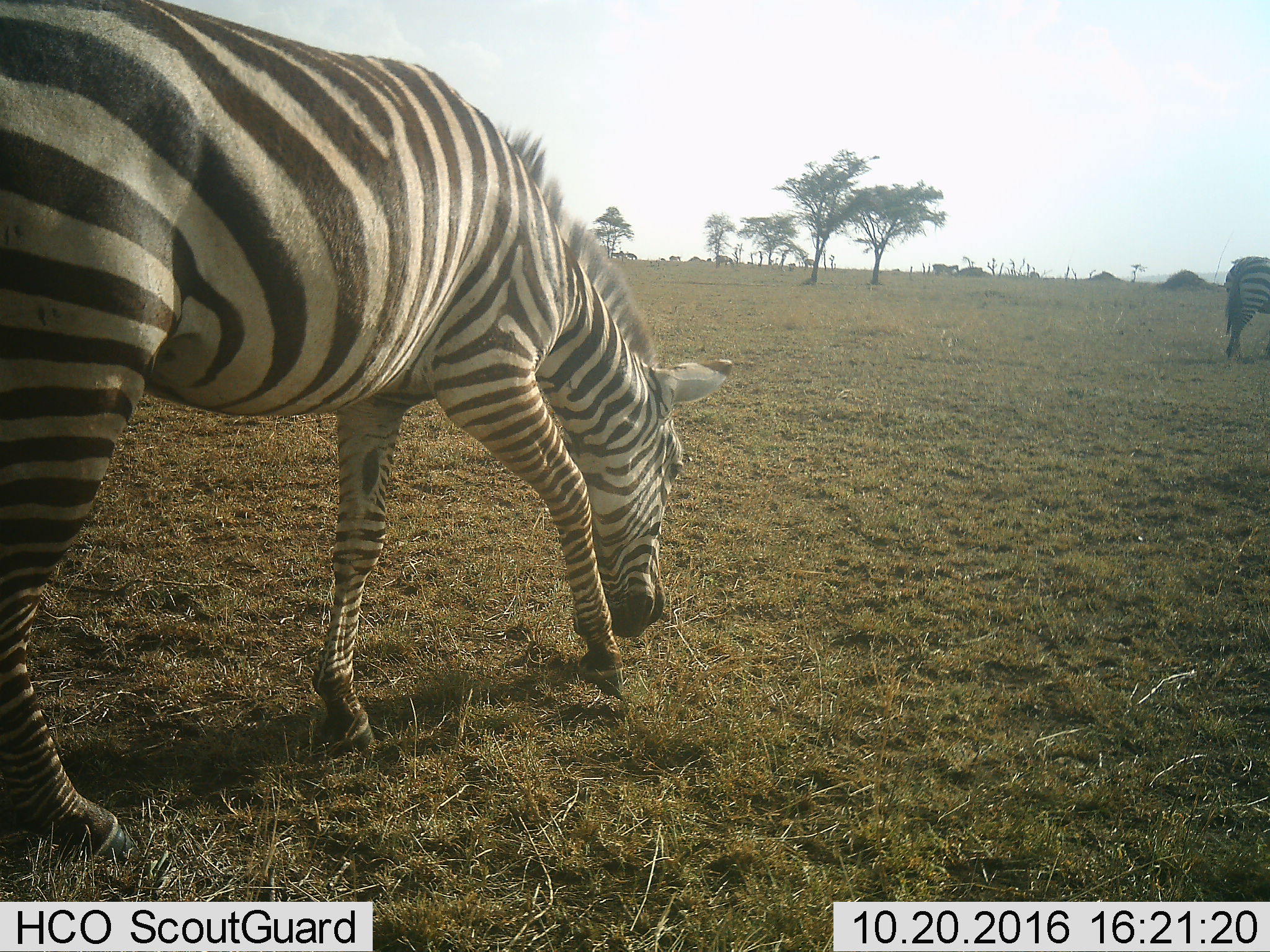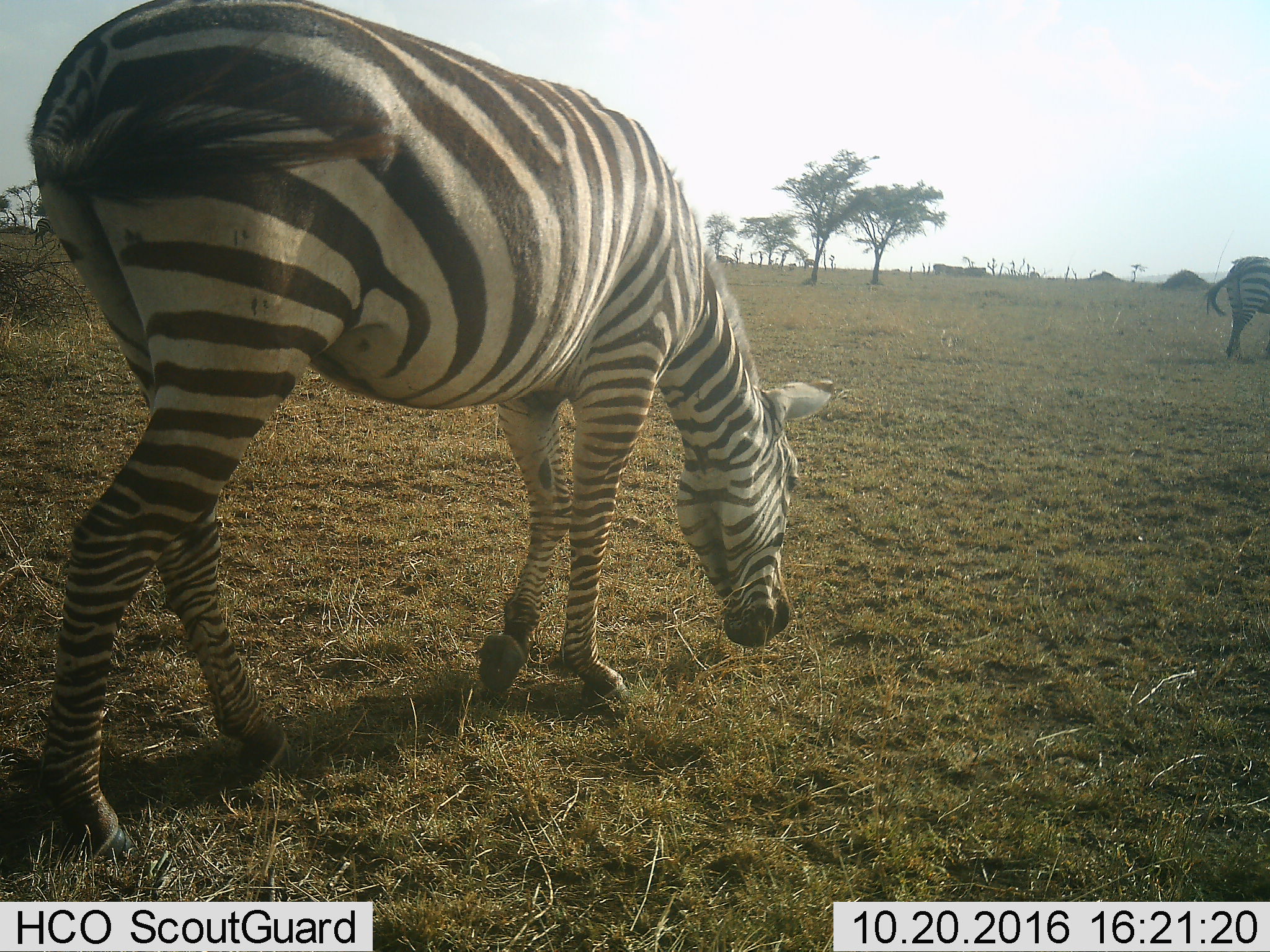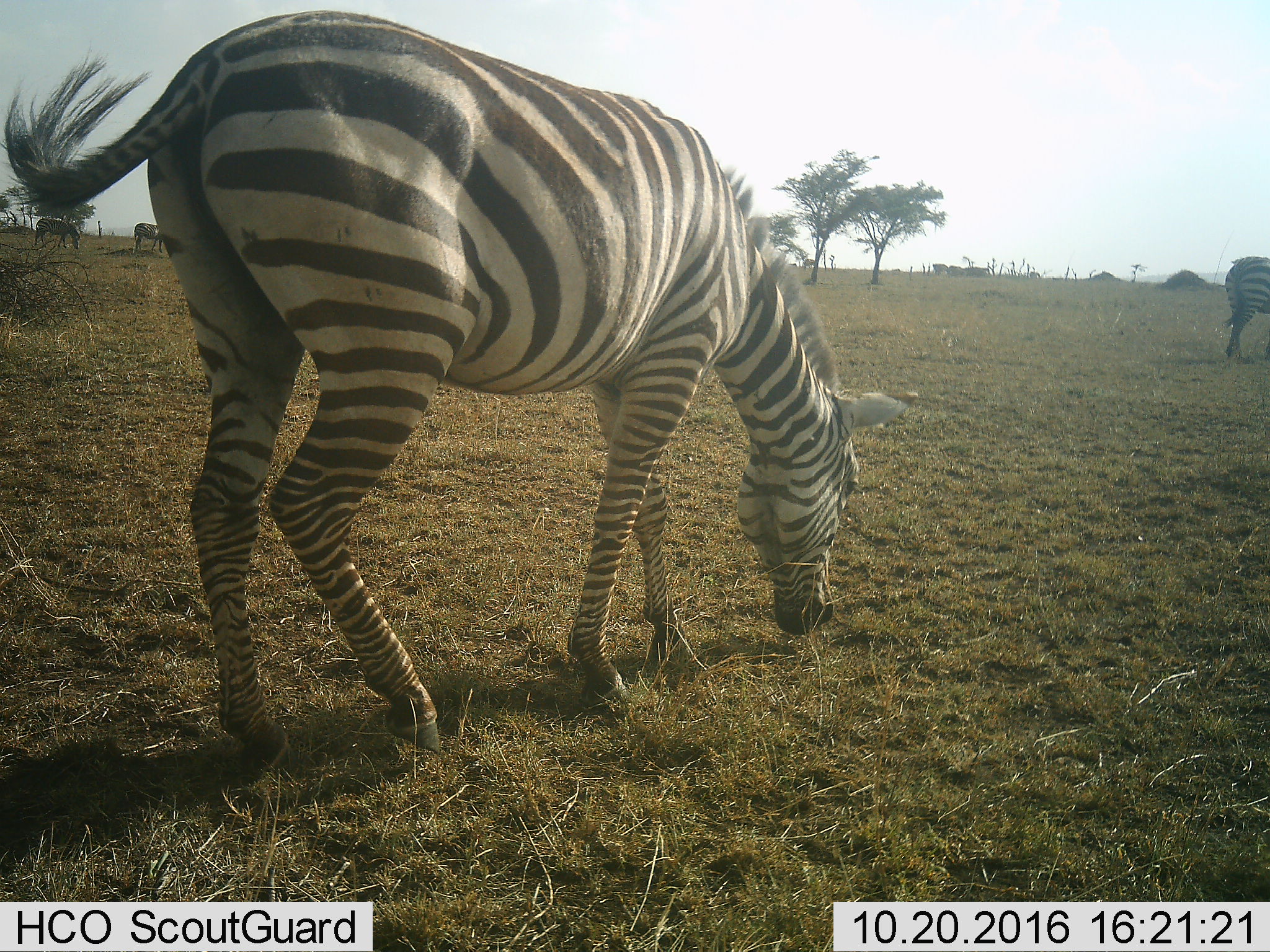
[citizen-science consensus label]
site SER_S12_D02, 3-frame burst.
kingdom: Animalia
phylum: Chordata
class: Mammalia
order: Perissodactyla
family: Equidae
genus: Equus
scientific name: Equus quagga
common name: plains zebra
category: zebraplains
Zebraplains (plains zebra) (Equus quagga), count 2. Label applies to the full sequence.